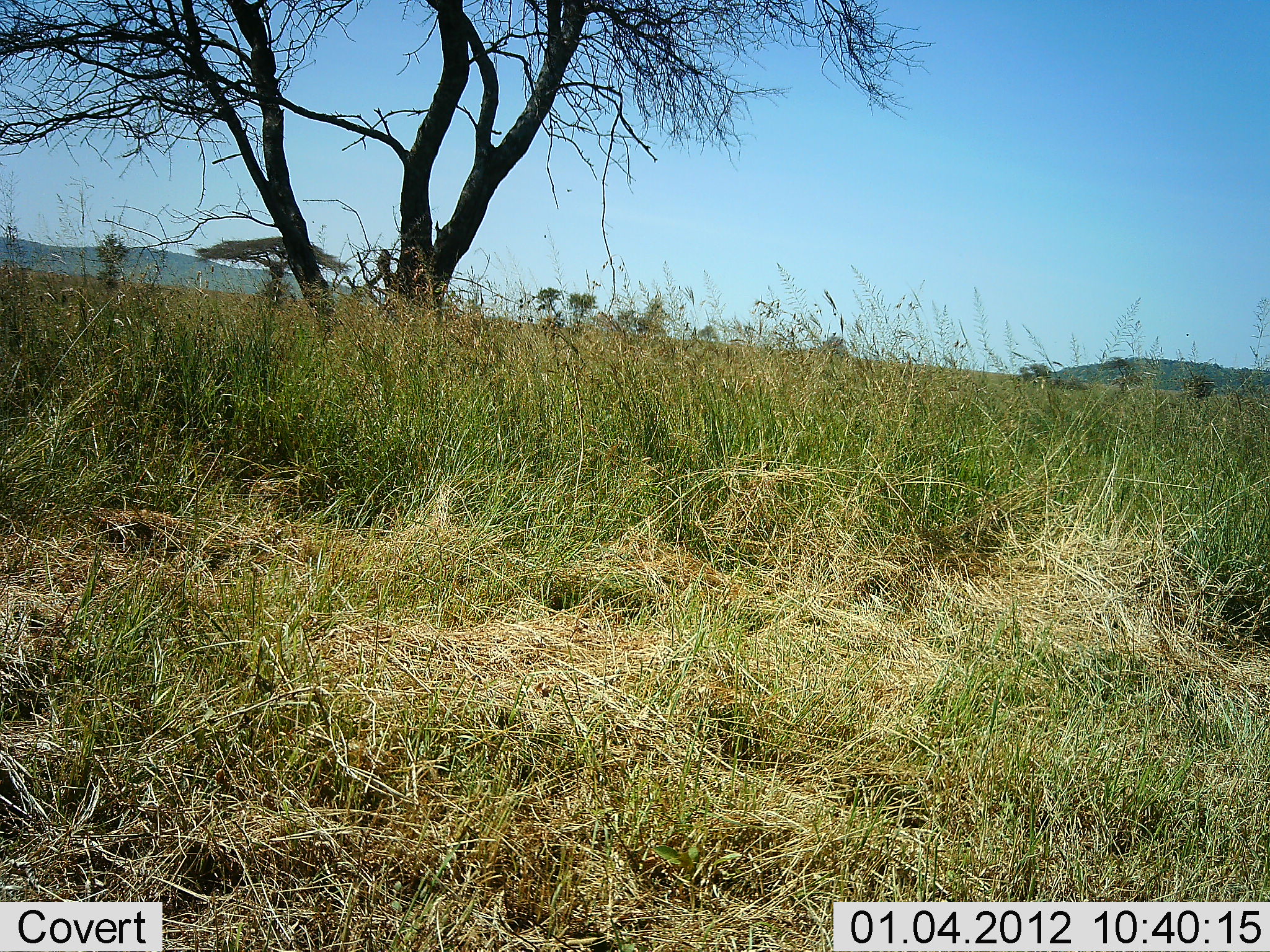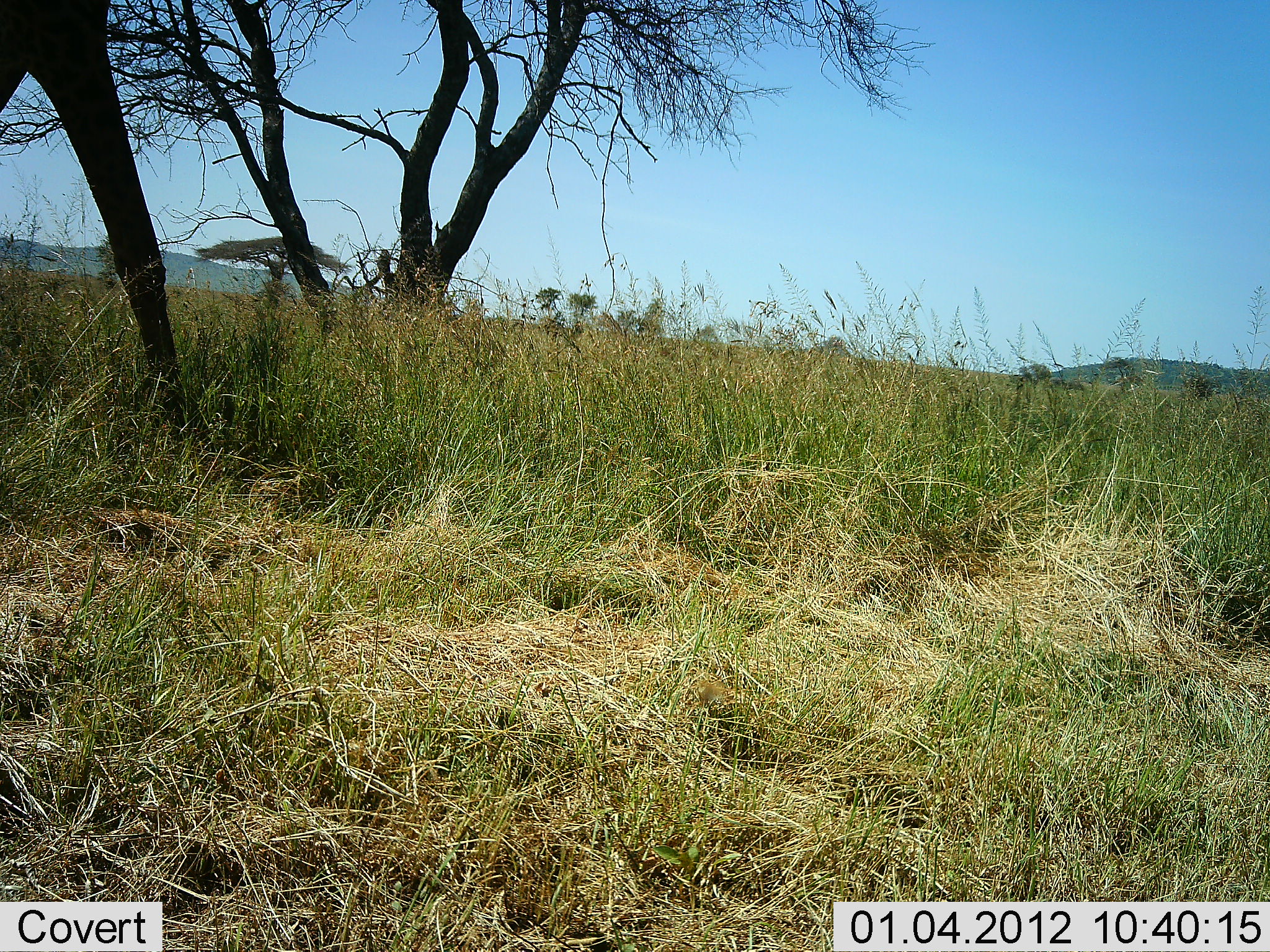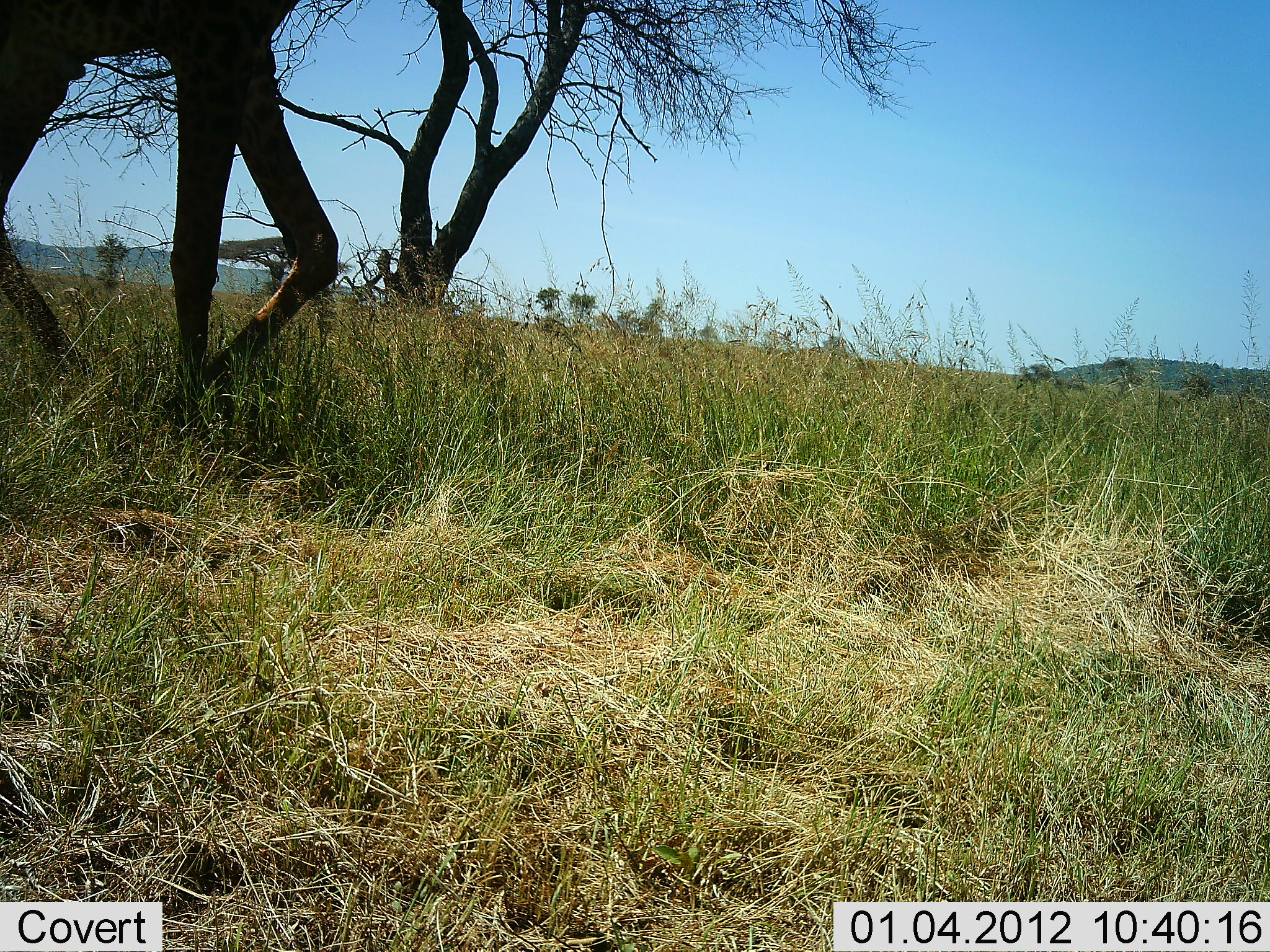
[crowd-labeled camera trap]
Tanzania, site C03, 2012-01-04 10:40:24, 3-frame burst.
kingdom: Animalia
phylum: Chordata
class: Mammalia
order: Artiodactyla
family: Giraffidae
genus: Giraffa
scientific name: Giraffa camelopardalis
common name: giraffe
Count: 1.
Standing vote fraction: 0%.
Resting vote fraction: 0%.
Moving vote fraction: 100%.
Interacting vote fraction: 0%.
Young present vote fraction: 0%.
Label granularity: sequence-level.